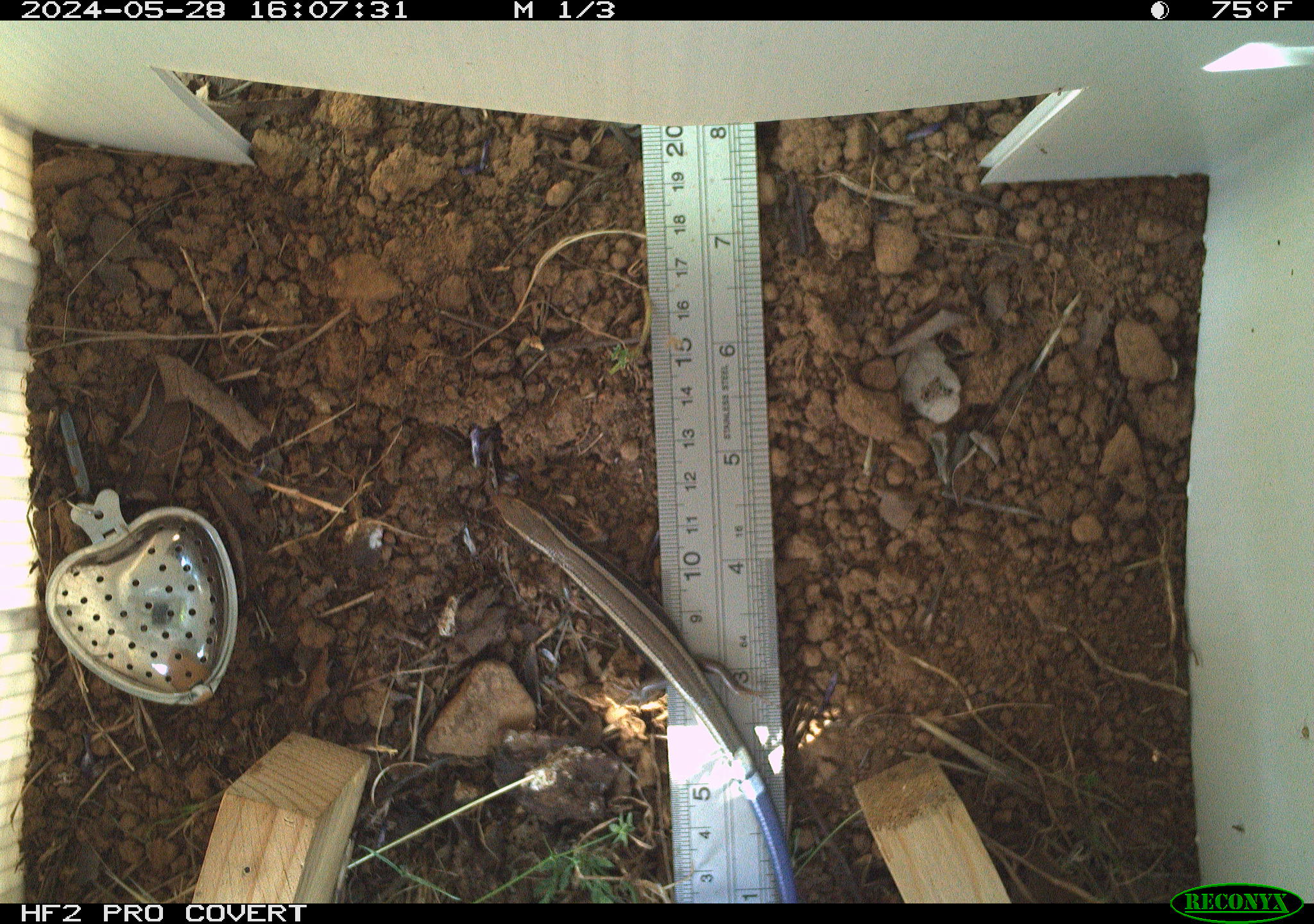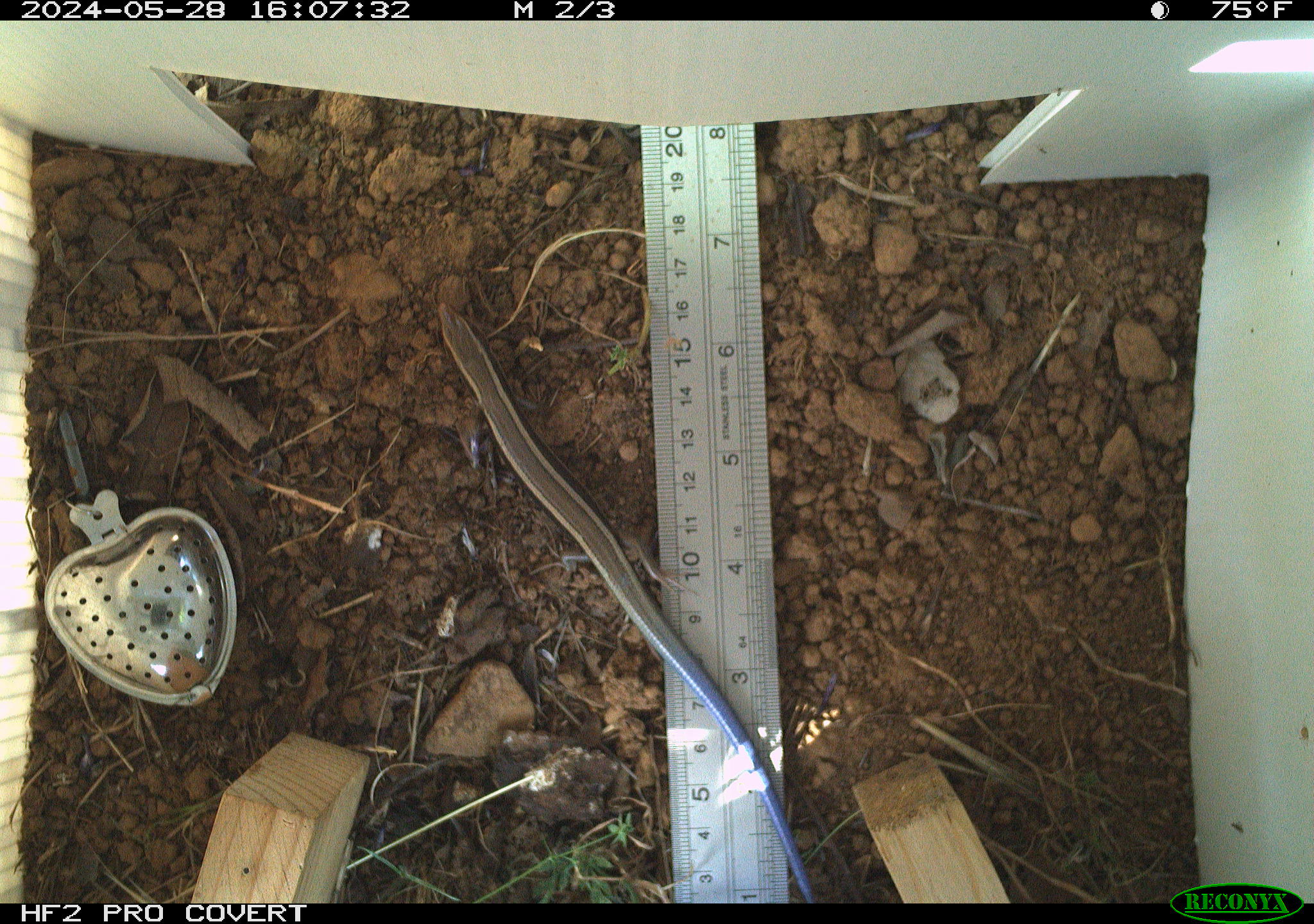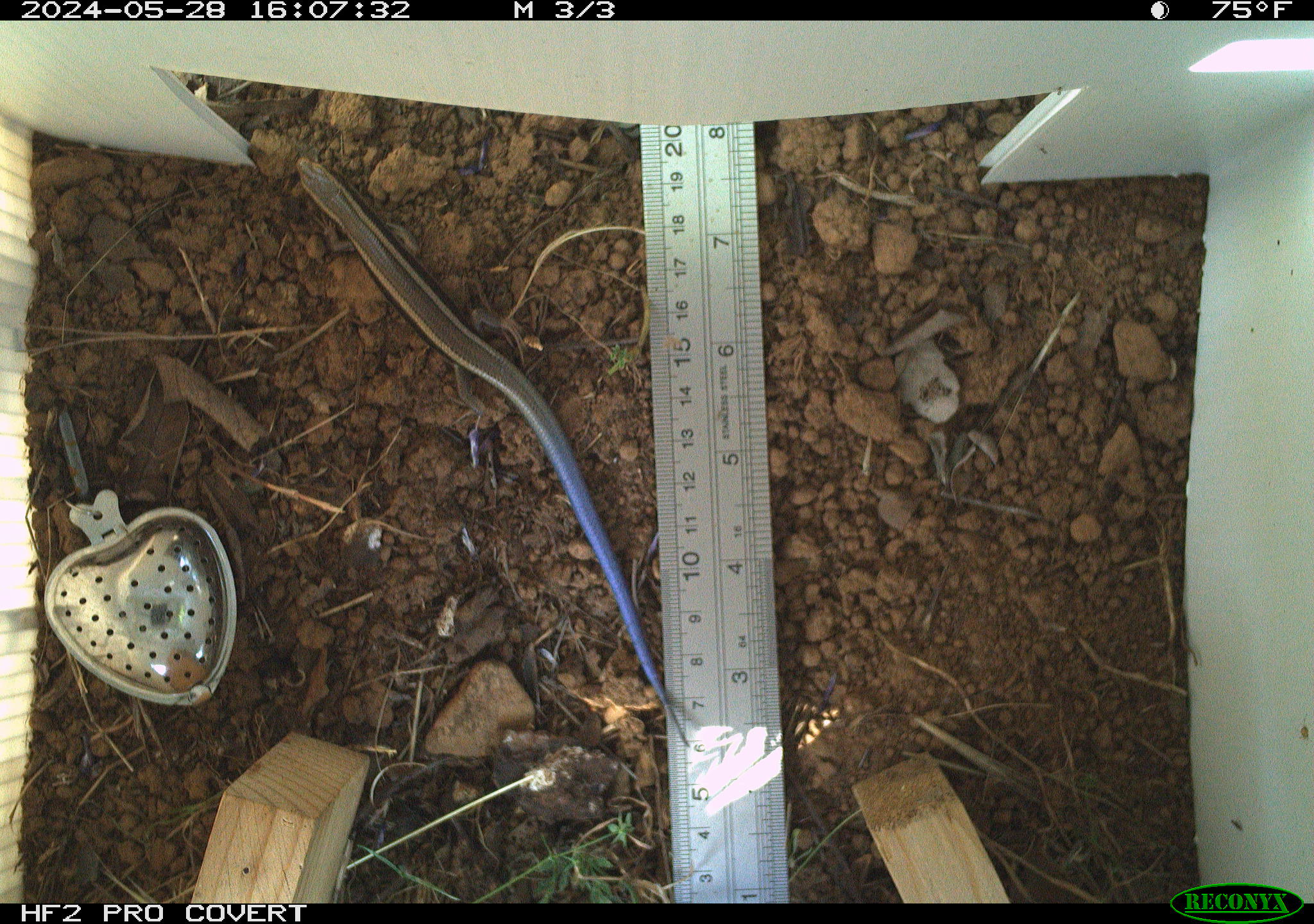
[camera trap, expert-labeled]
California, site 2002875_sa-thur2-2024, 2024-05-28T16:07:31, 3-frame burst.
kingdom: Animalia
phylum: Chordata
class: Reptilia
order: Squamata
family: Scincidae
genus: Plestiodon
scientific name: Plestiodon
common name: blue-tailed skinks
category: plestiodon species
Plestiodon species (blue-tailed skinks) (Plestiodon).